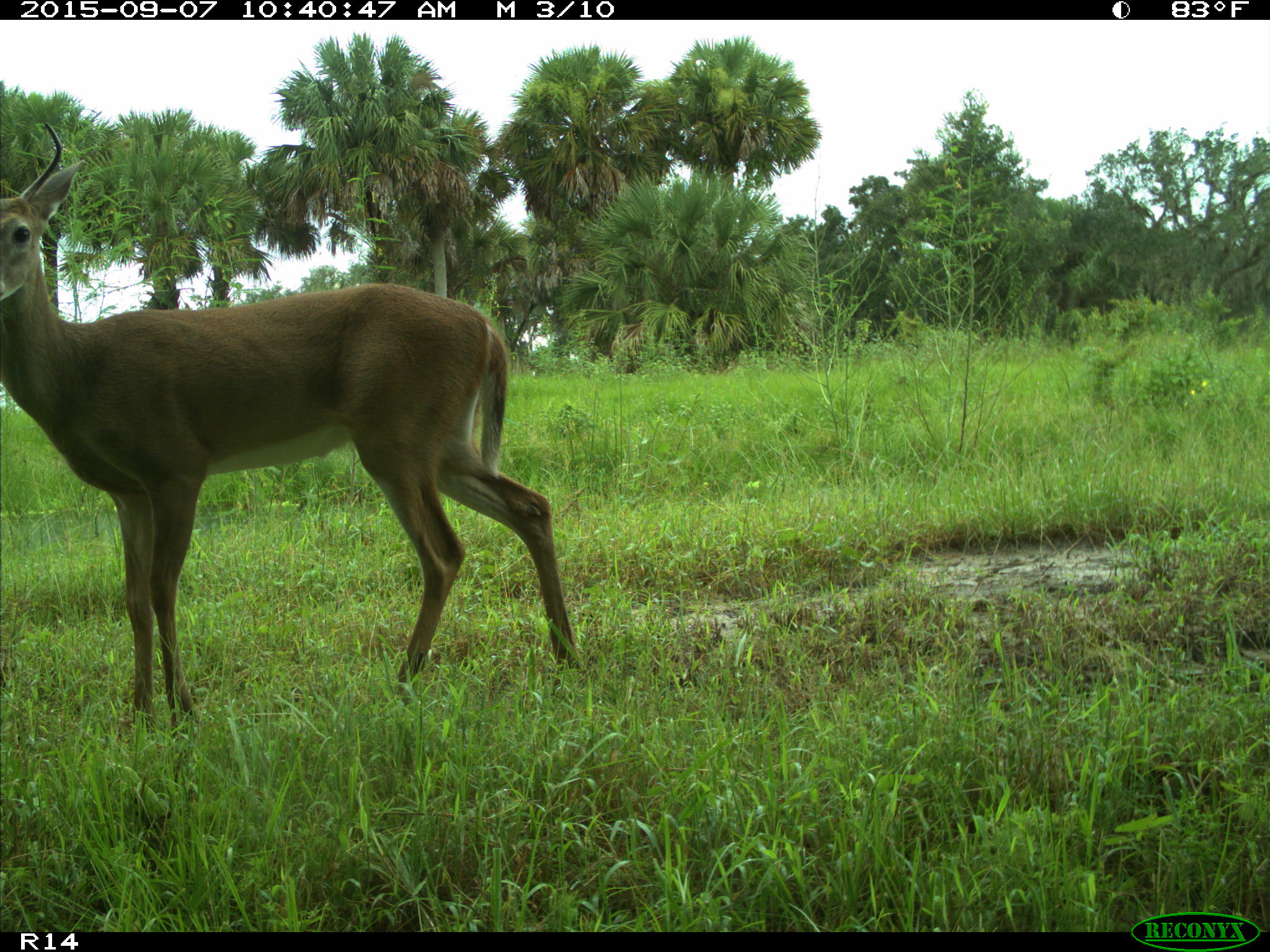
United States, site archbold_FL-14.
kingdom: Animalia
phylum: Chordata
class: Mammalia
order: Artiodactyla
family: Cervidae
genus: Odocoileus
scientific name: Odocoileus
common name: deer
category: unidentified deer